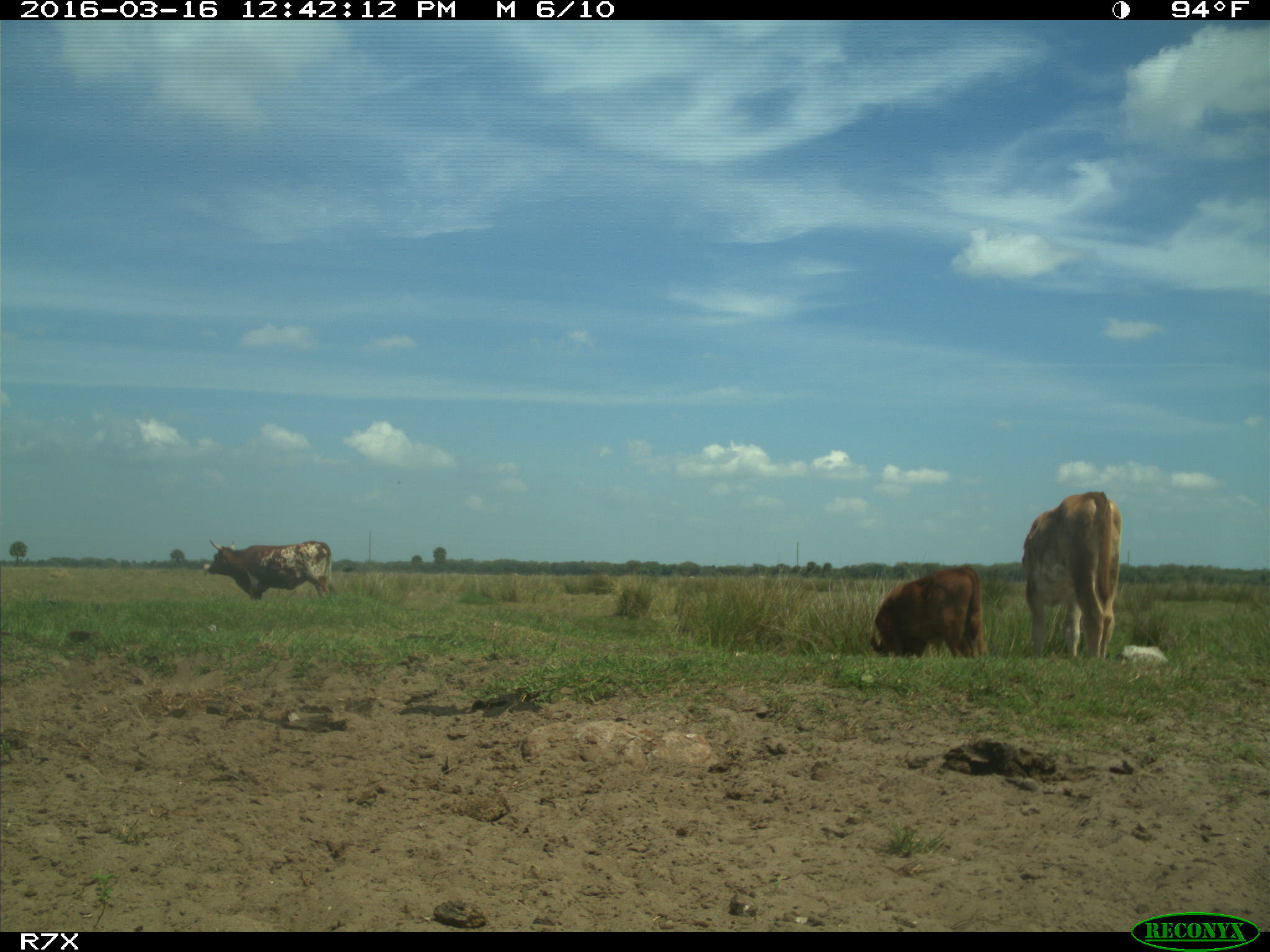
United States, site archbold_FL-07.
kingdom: Animalia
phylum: Chordata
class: Mammalia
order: Artiodactyla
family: Bovidae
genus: Bos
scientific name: Bos taurus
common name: domestic cow